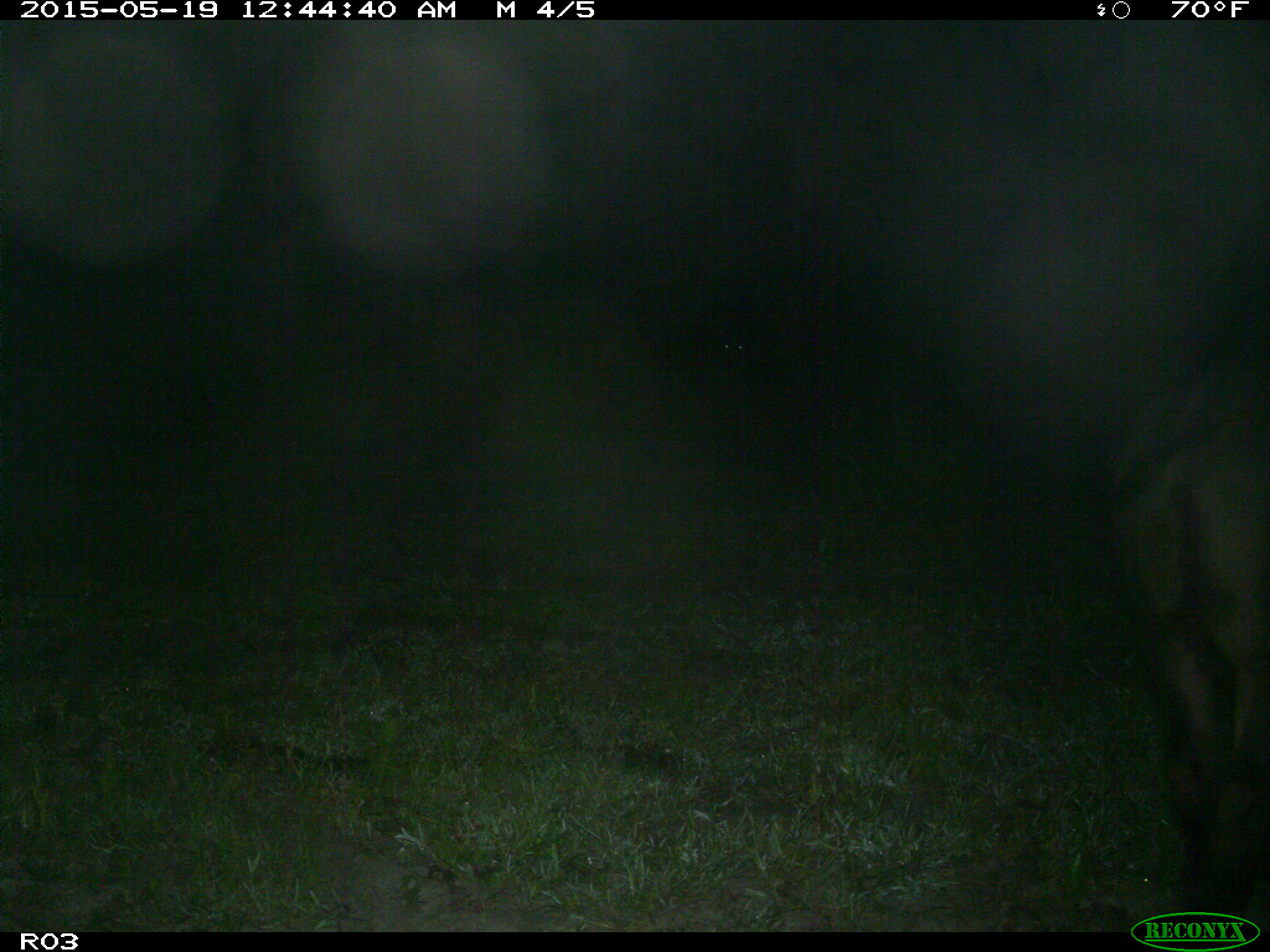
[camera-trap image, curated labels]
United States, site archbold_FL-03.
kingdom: Animalia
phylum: Chordata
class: Mammalia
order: Artiodactyla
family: Bovidae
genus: Bos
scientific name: Bos taurus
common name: domestic cow